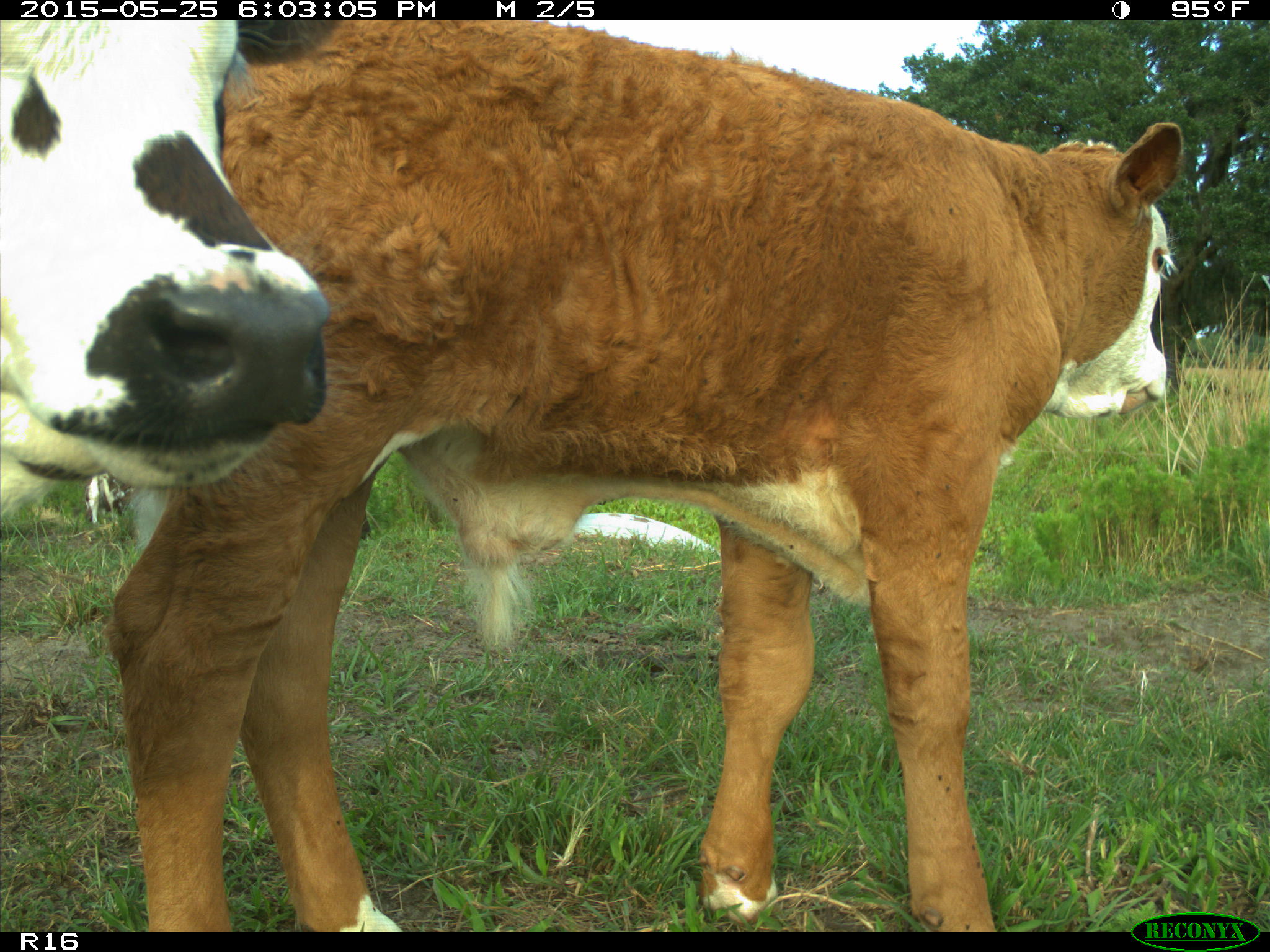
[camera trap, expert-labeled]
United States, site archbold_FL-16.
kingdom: Animalia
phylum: Chordata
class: Mammalia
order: Artiodactyla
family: Bovidae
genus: Bos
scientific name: Bos taurus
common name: domestic cow